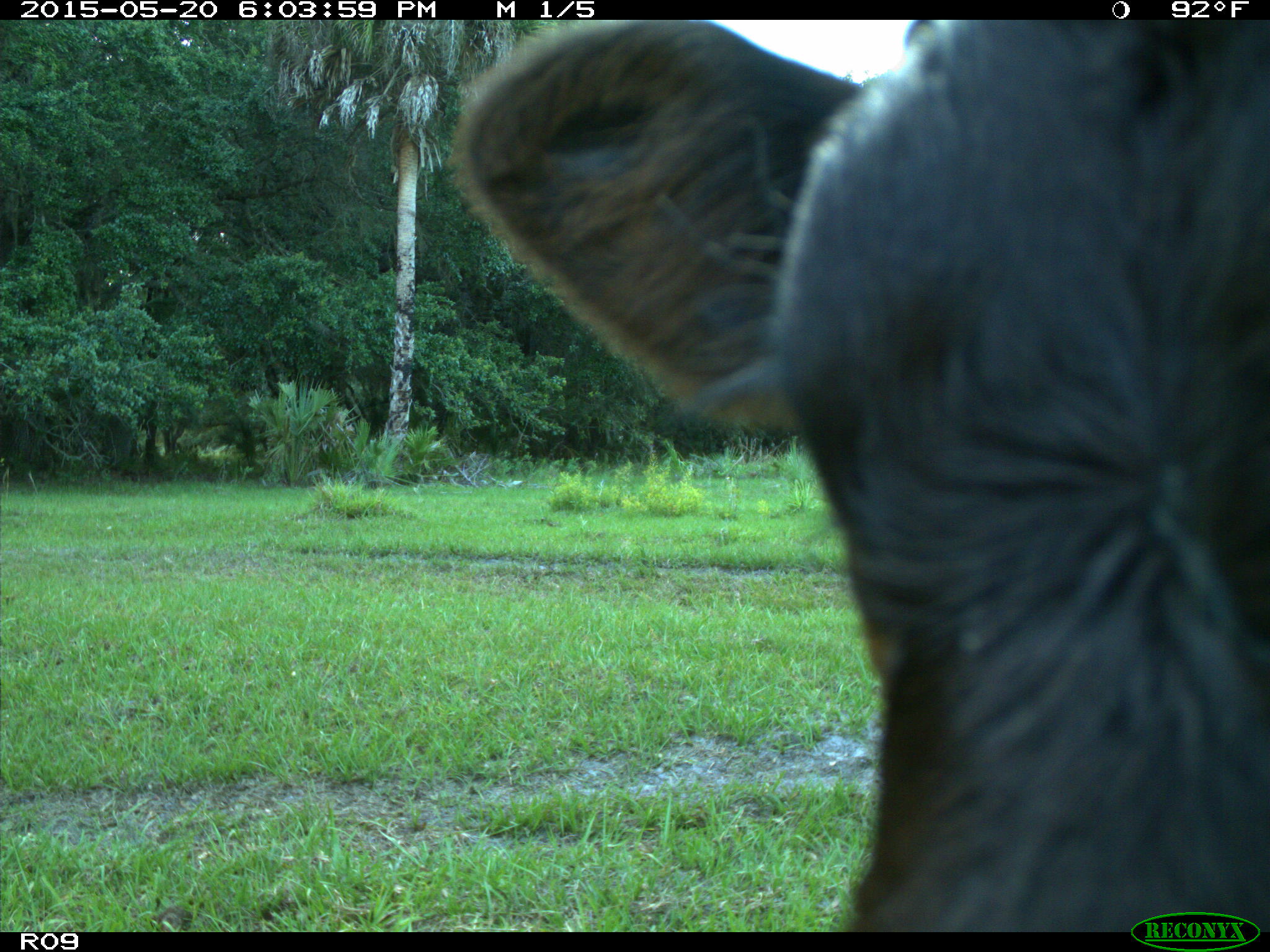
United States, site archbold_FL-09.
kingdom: Animalia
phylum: Chordata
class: Mammalia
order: Artiodactyla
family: Bovidae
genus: Bos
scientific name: Bos taurus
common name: domestic cow